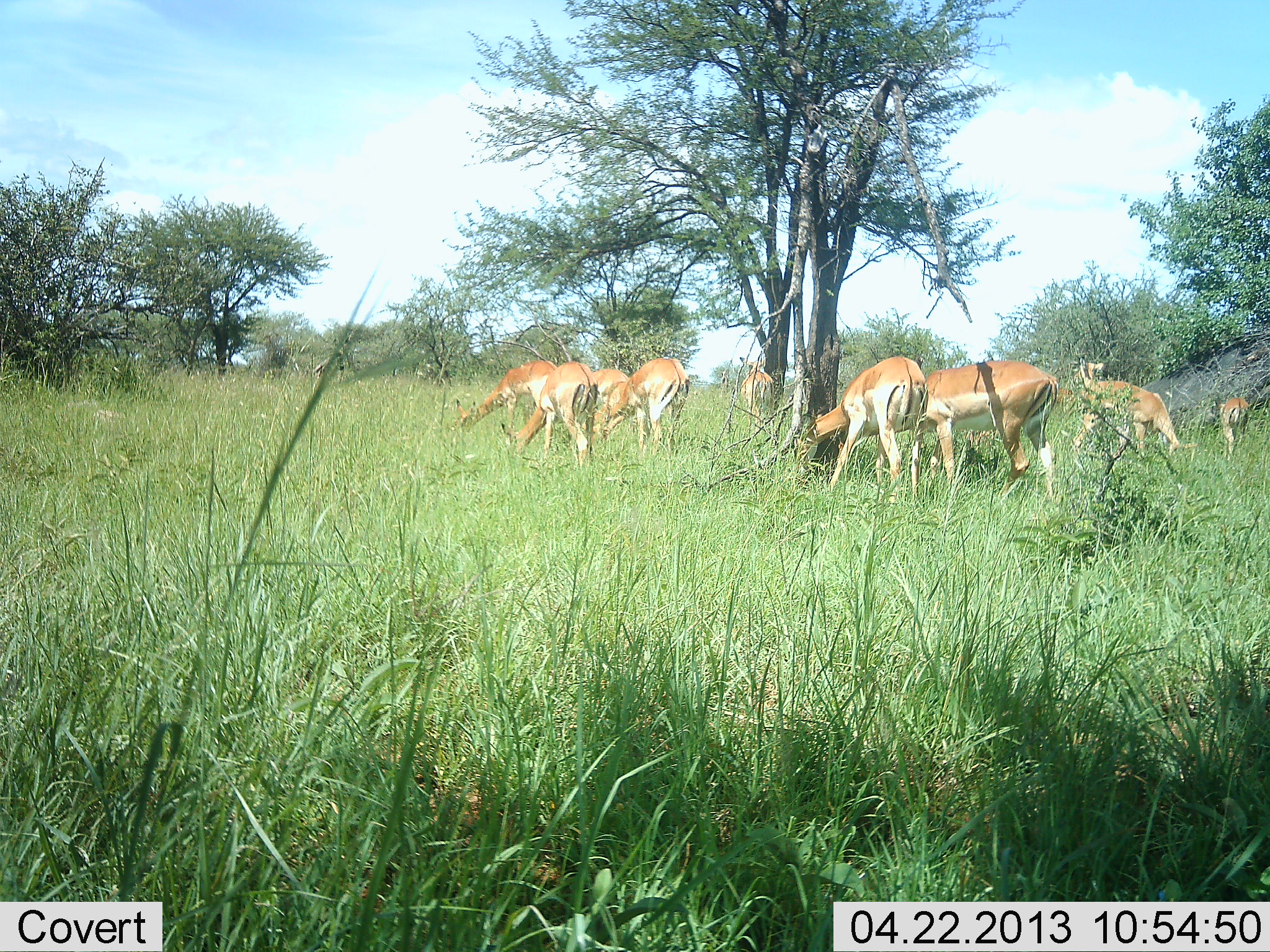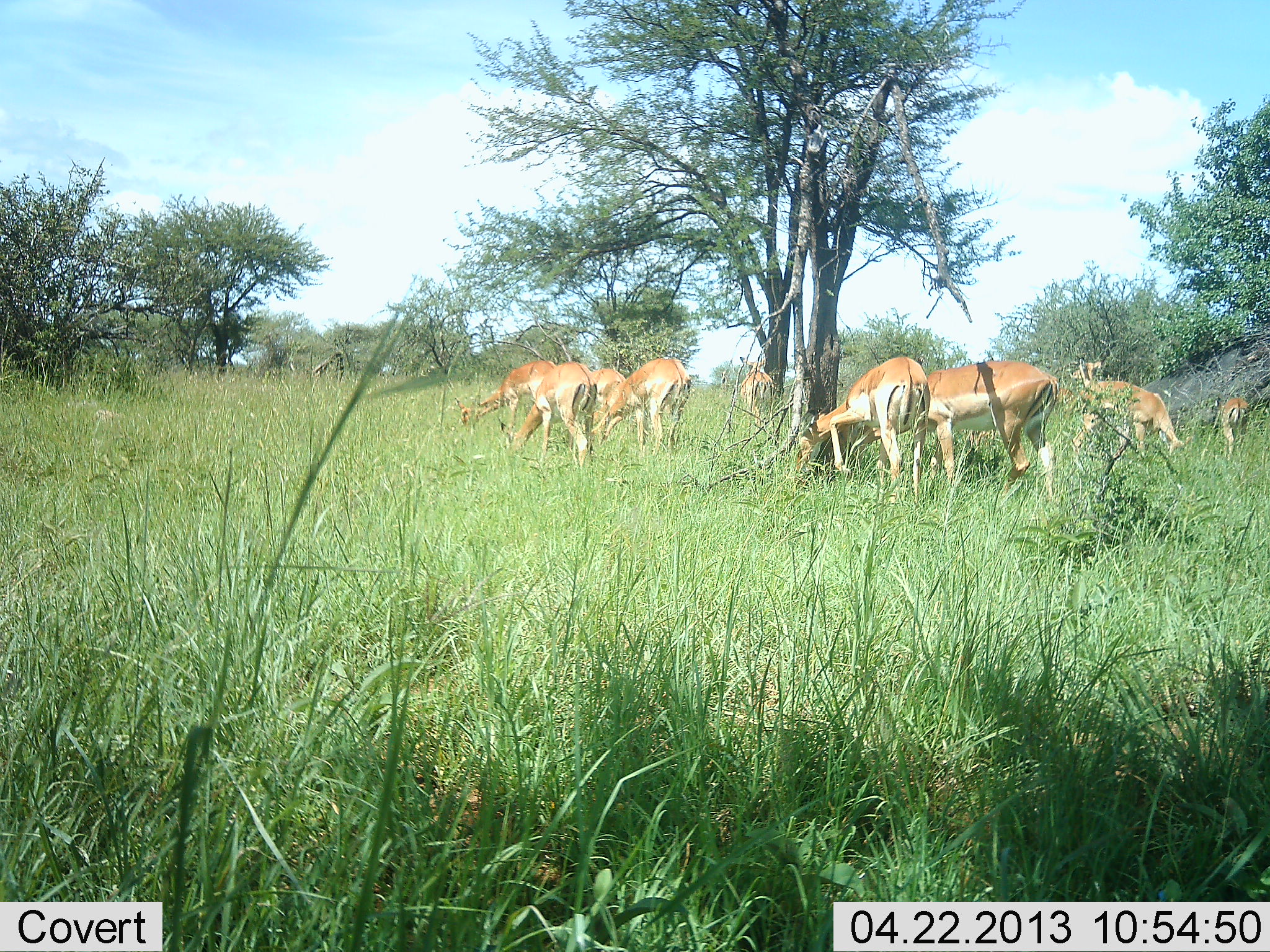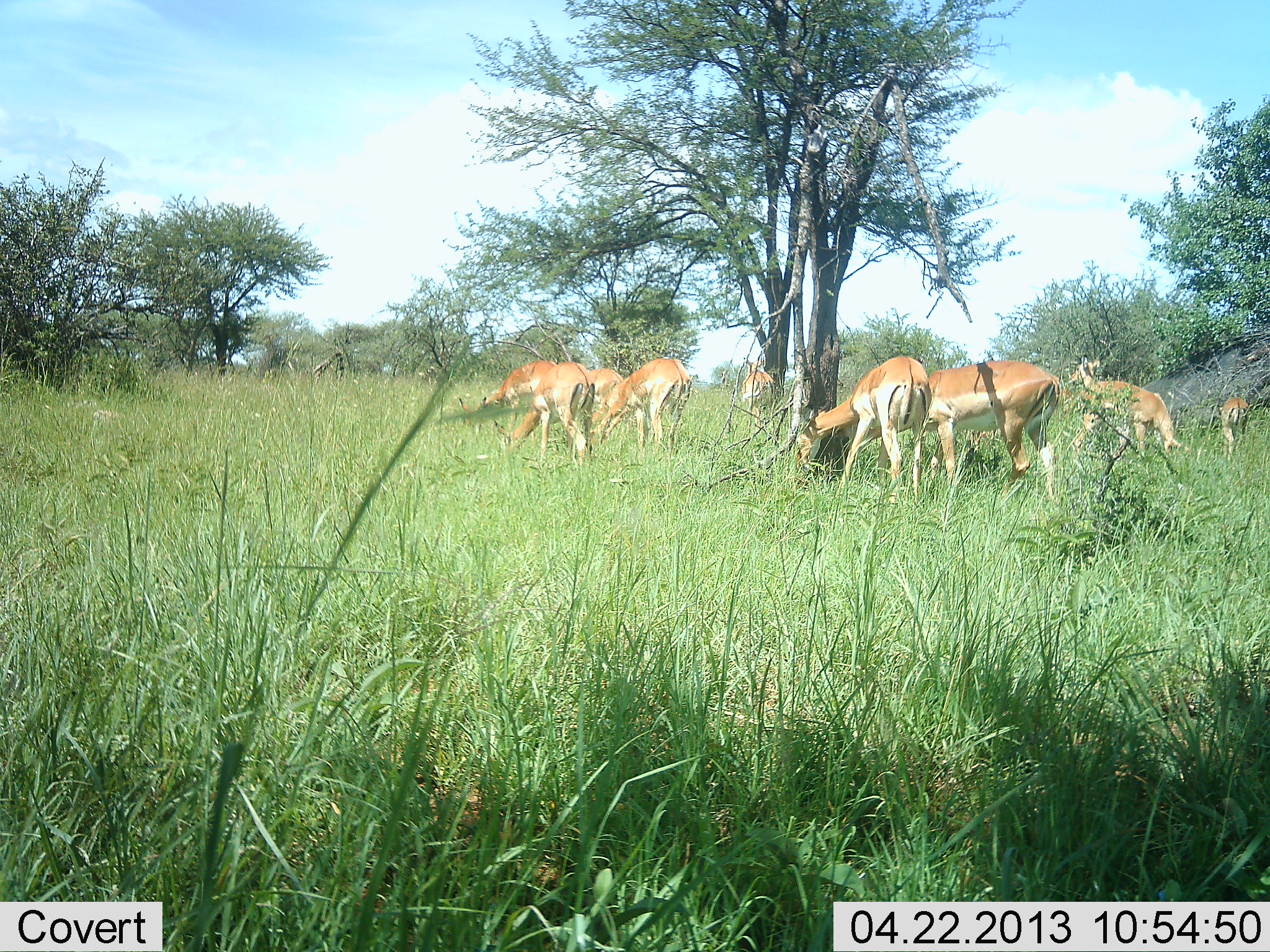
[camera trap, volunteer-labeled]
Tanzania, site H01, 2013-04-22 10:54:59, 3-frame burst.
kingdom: Animalia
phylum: Chordata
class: Mammalia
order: Artiodactyla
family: Bovidae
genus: Nanger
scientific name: Nanger granti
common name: grant's gazelle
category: gazellegrants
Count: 9.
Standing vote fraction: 25%.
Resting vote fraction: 6%.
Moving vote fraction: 0%.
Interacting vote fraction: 0%.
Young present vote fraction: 0%.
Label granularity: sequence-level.